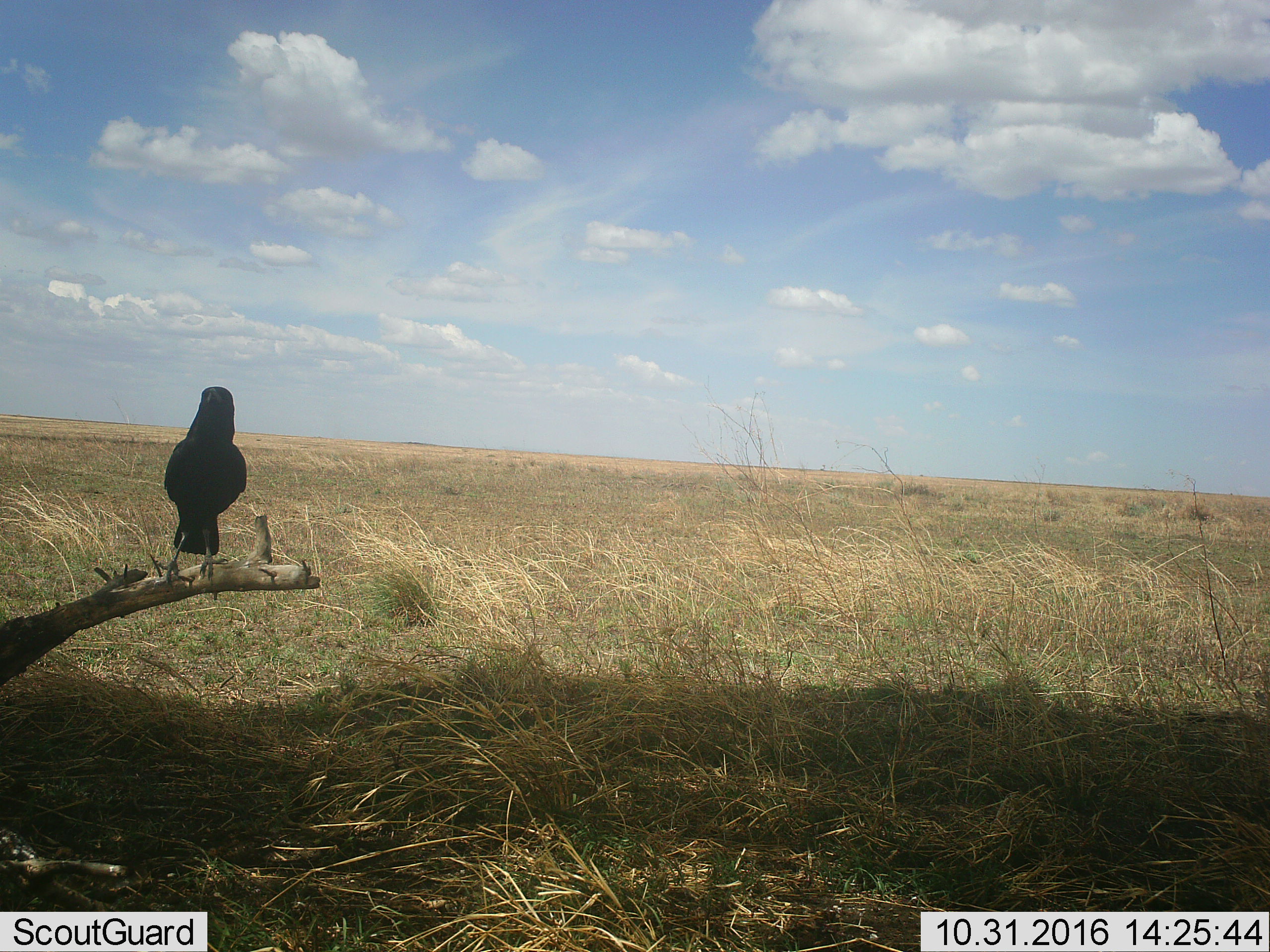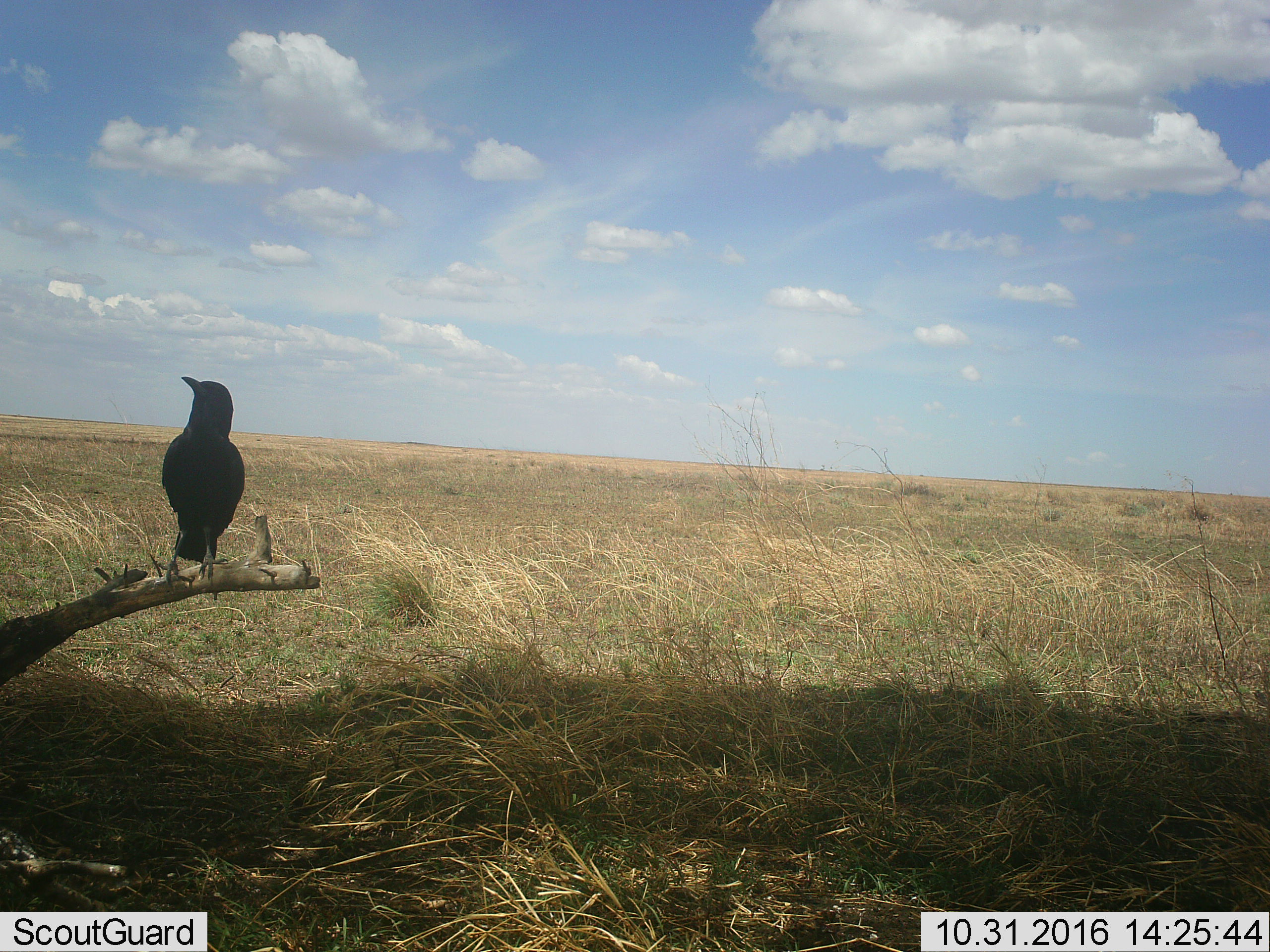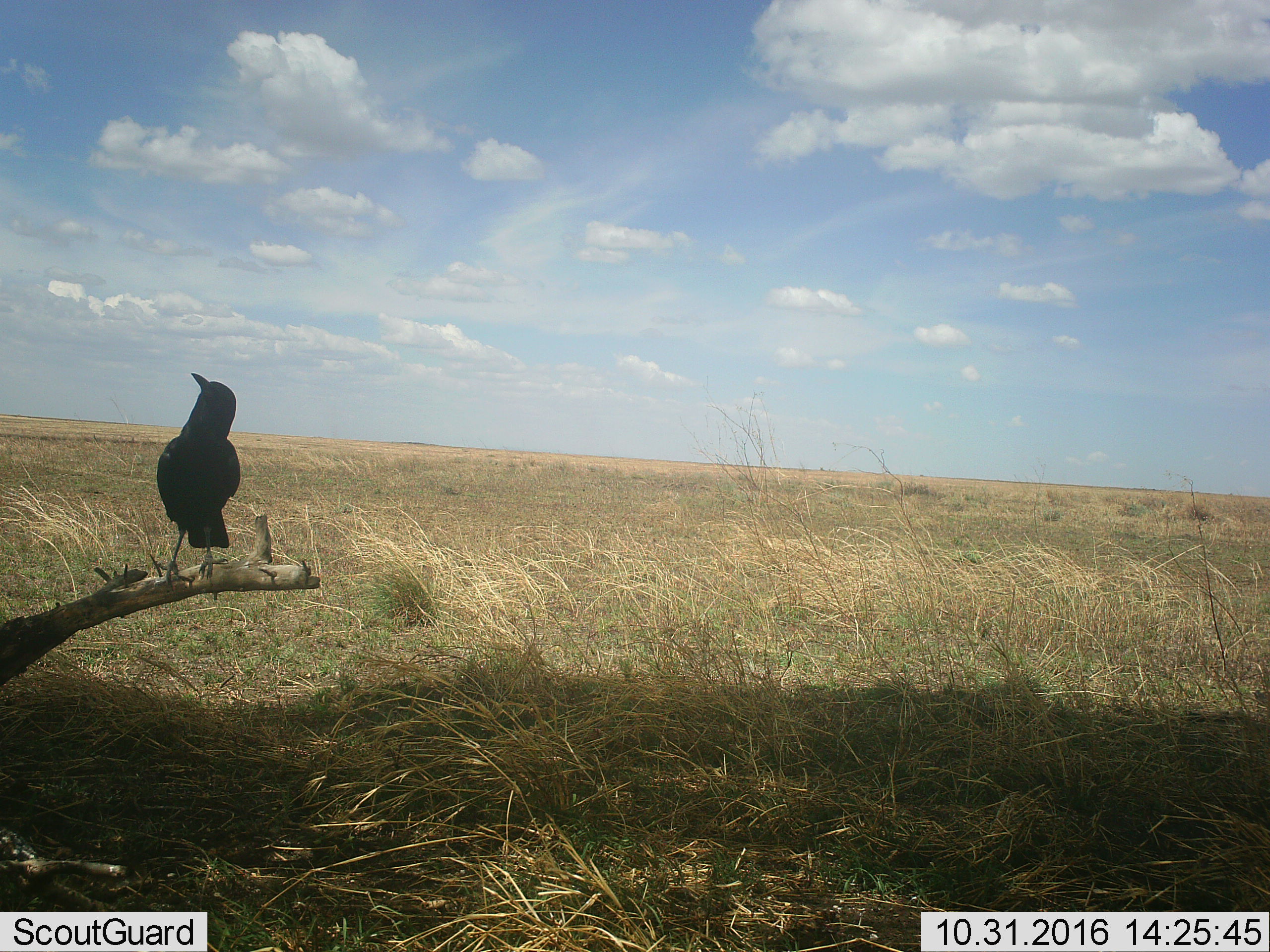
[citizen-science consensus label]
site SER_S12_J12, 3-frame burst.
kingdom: Animalia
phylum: Chordata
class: Aves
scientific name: Aves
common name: bird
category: birdother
Birdother (bird) (Aves), count 1. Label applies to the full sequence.